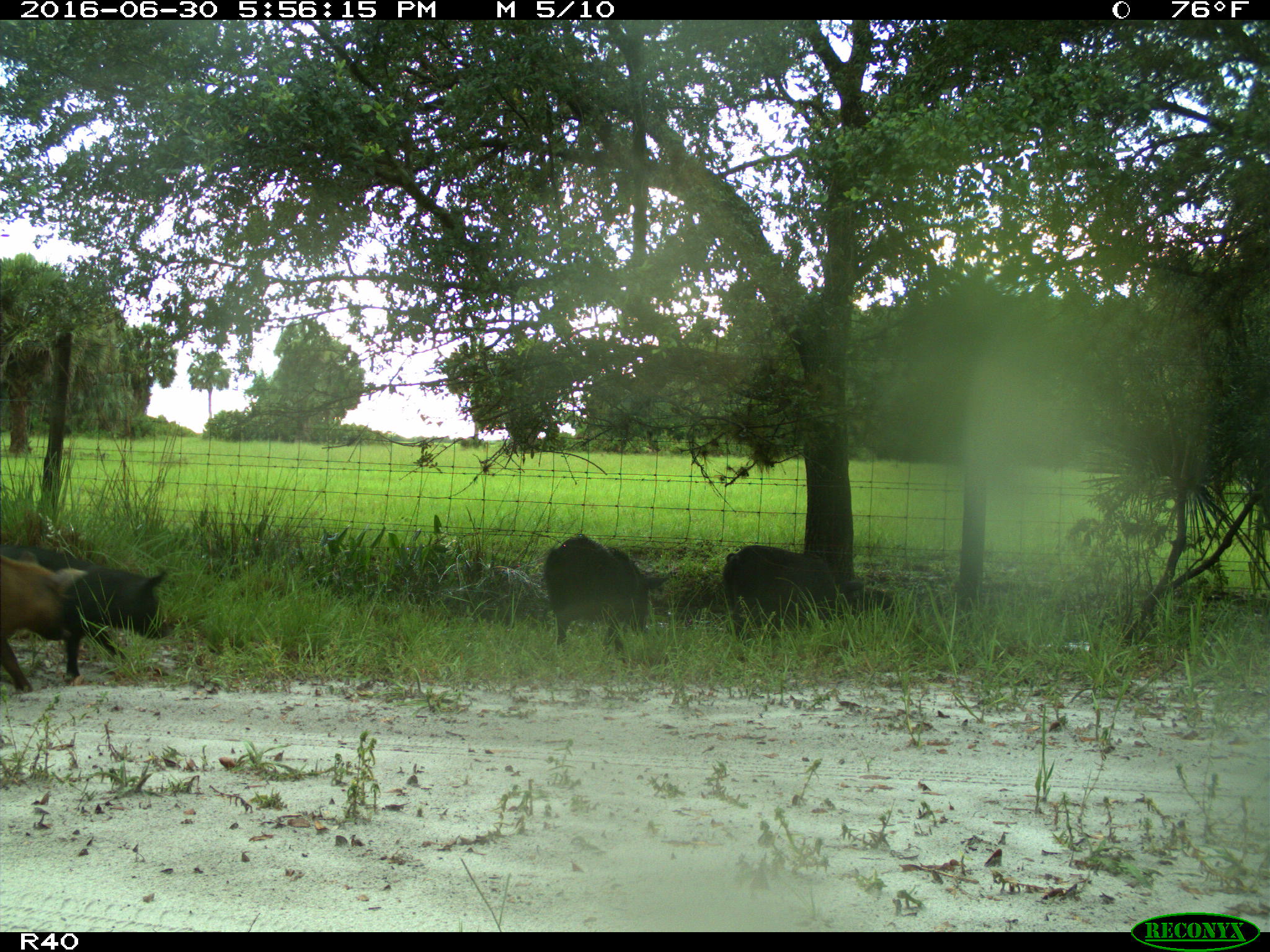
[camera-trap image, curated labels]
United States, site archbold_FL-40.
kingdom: Animalia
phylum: Chordata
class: Mammalia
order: Artiodactyla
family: Suidae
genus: Sus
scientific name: Sus scrofa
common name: wild boar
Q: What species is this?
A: Sus scrofa (wild boar).